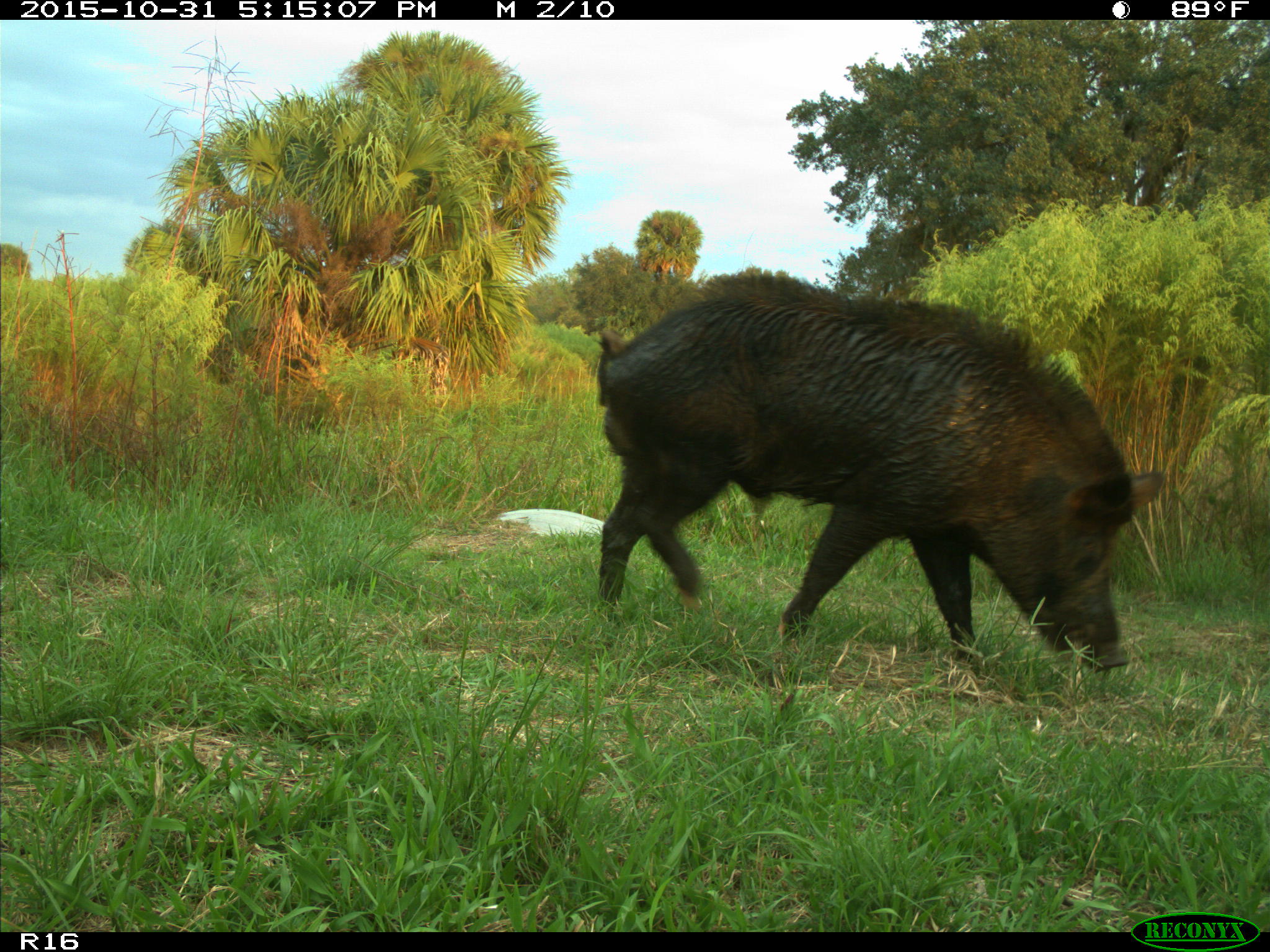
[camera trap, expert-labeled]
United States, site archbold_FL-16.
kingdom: Animalia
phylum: Chordata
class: Mammalia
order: Artiodactyla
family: Suidae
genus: Sus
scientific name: Sus scrofa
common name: wild boar